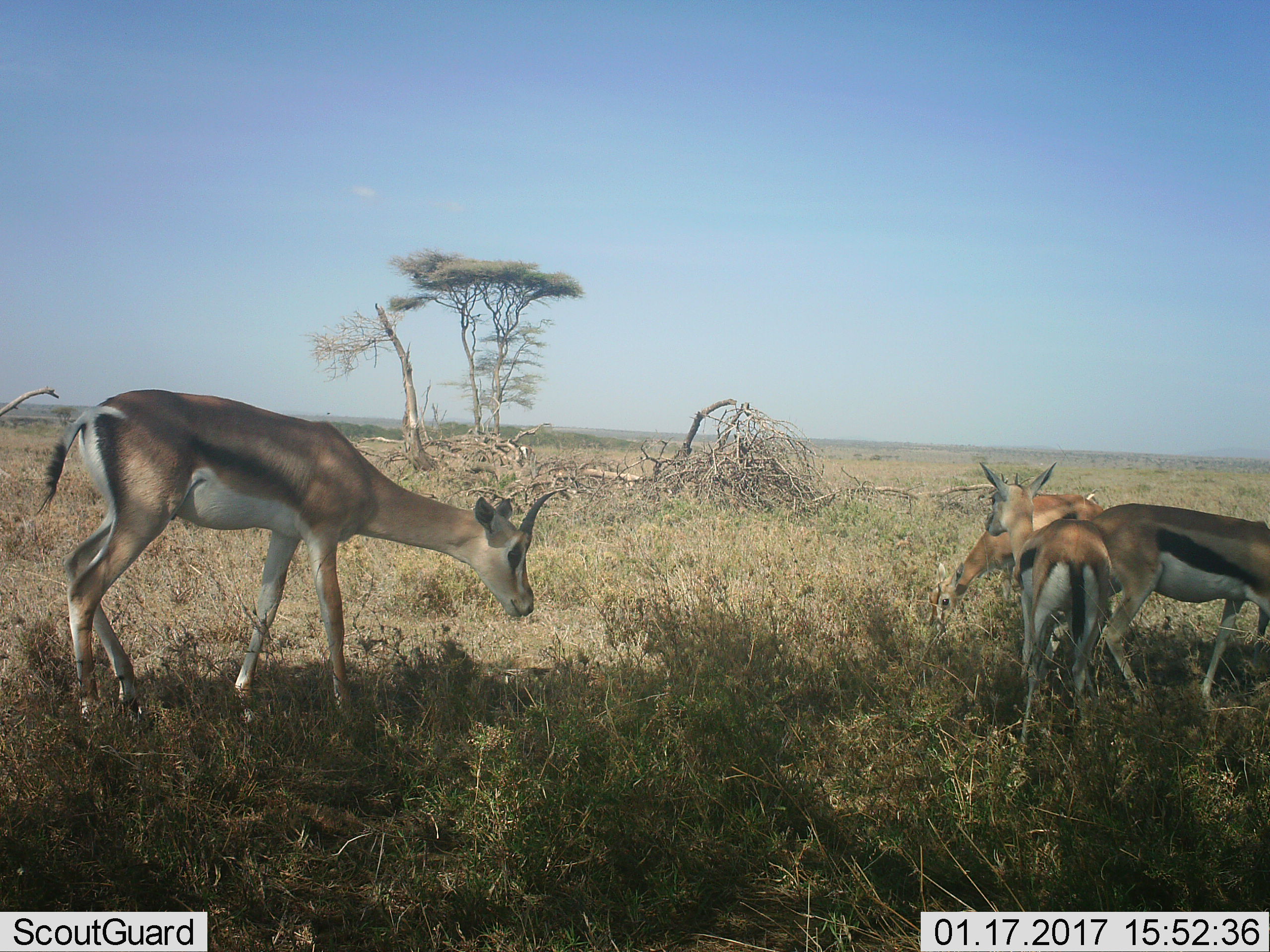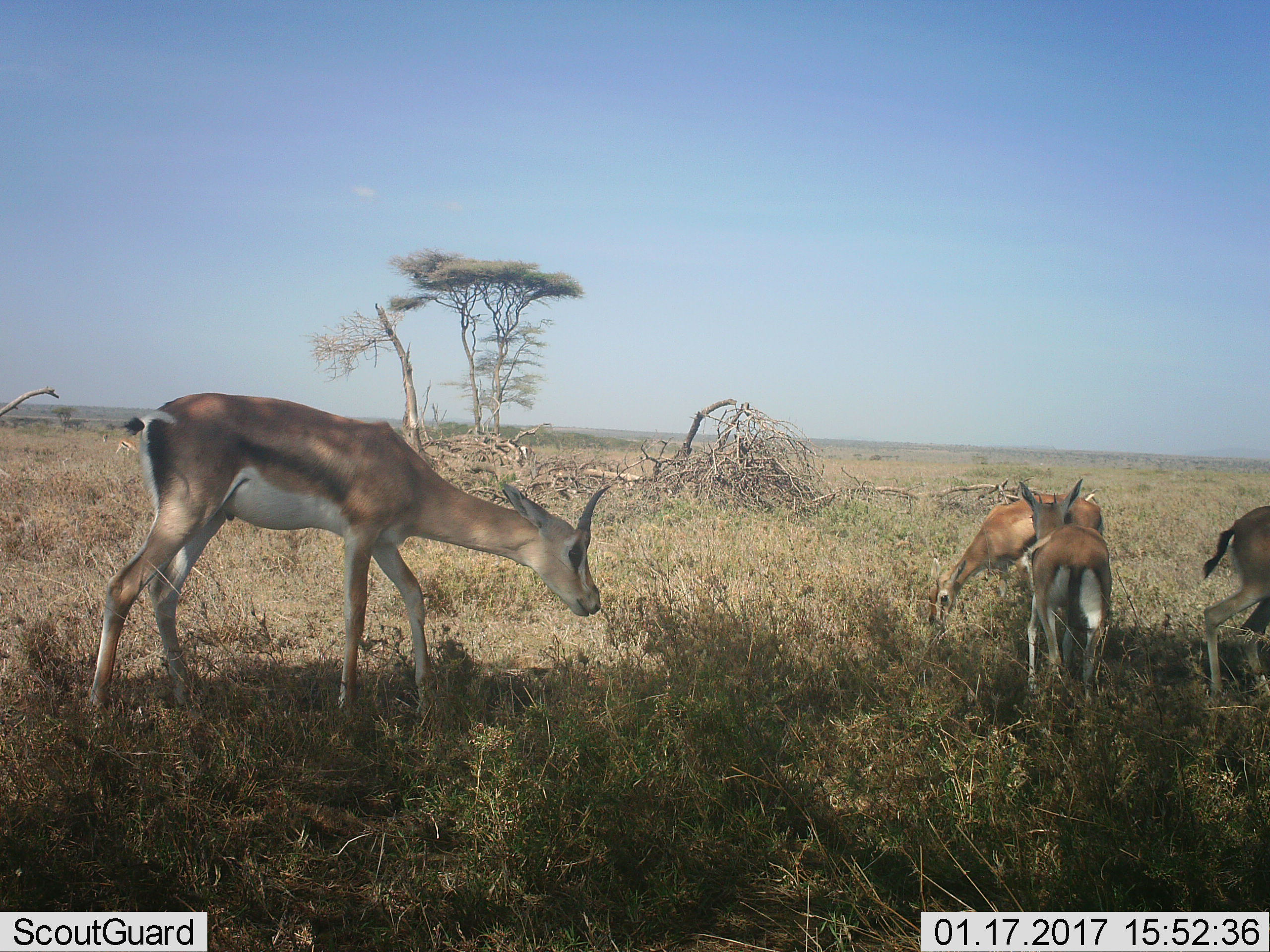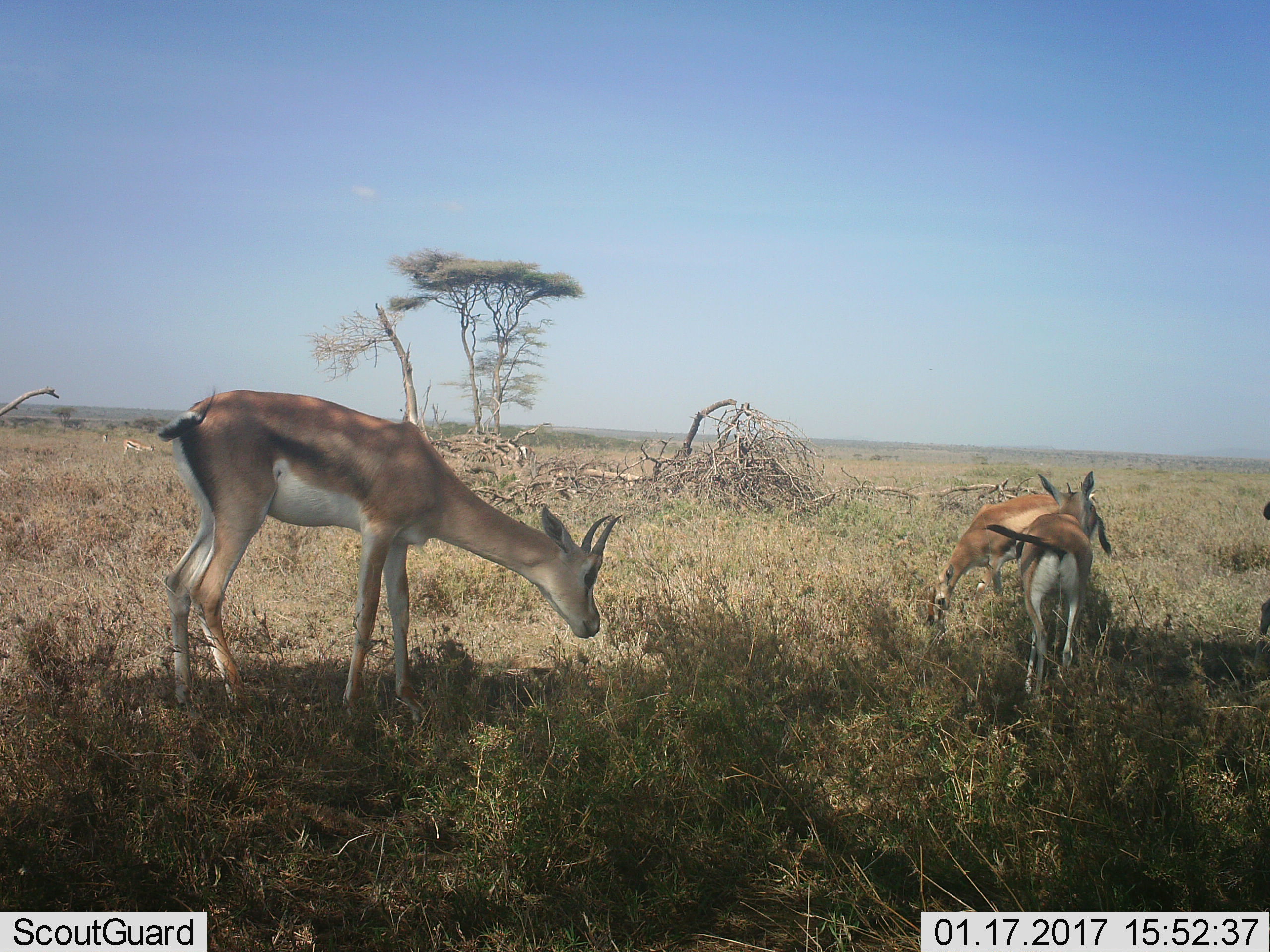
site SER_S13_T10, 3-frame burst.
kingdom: Animalia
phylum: Chordata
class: Mammalia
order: Artiodactyla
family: Bovidae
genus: Eudorcas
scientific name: Eudorcas thomsonii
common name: thomson's gazelle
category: gazellethomsons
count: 4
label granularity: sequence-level